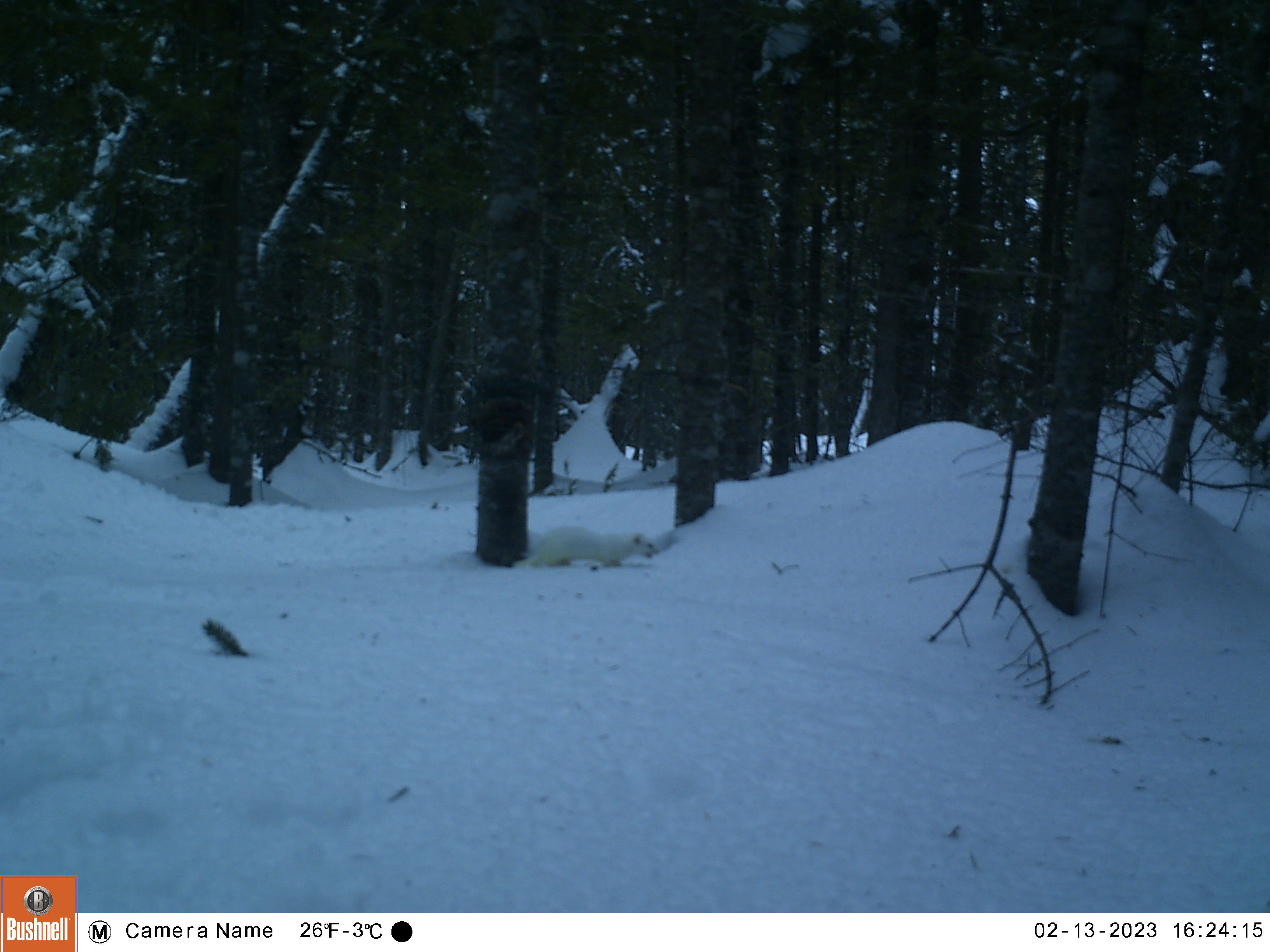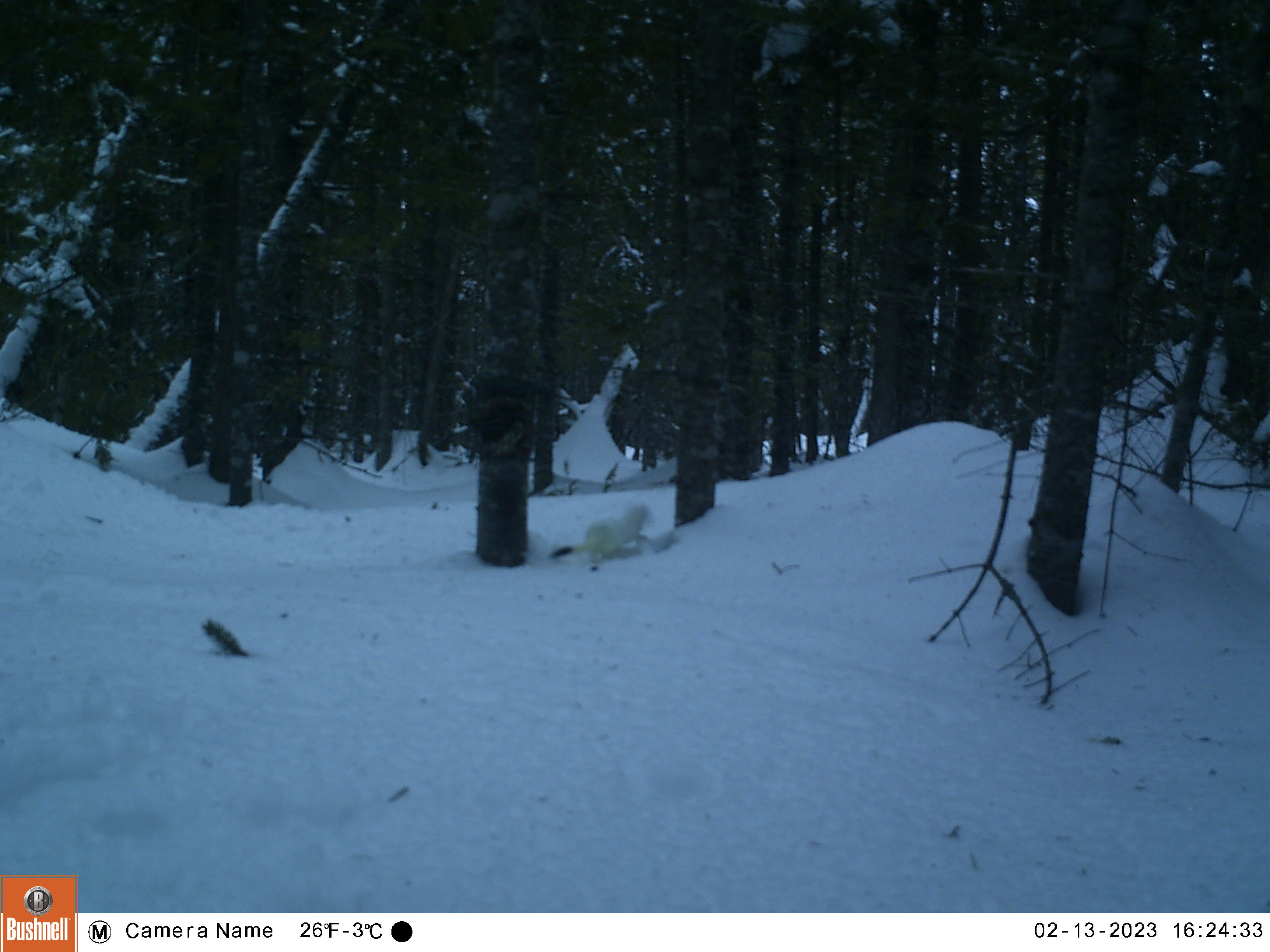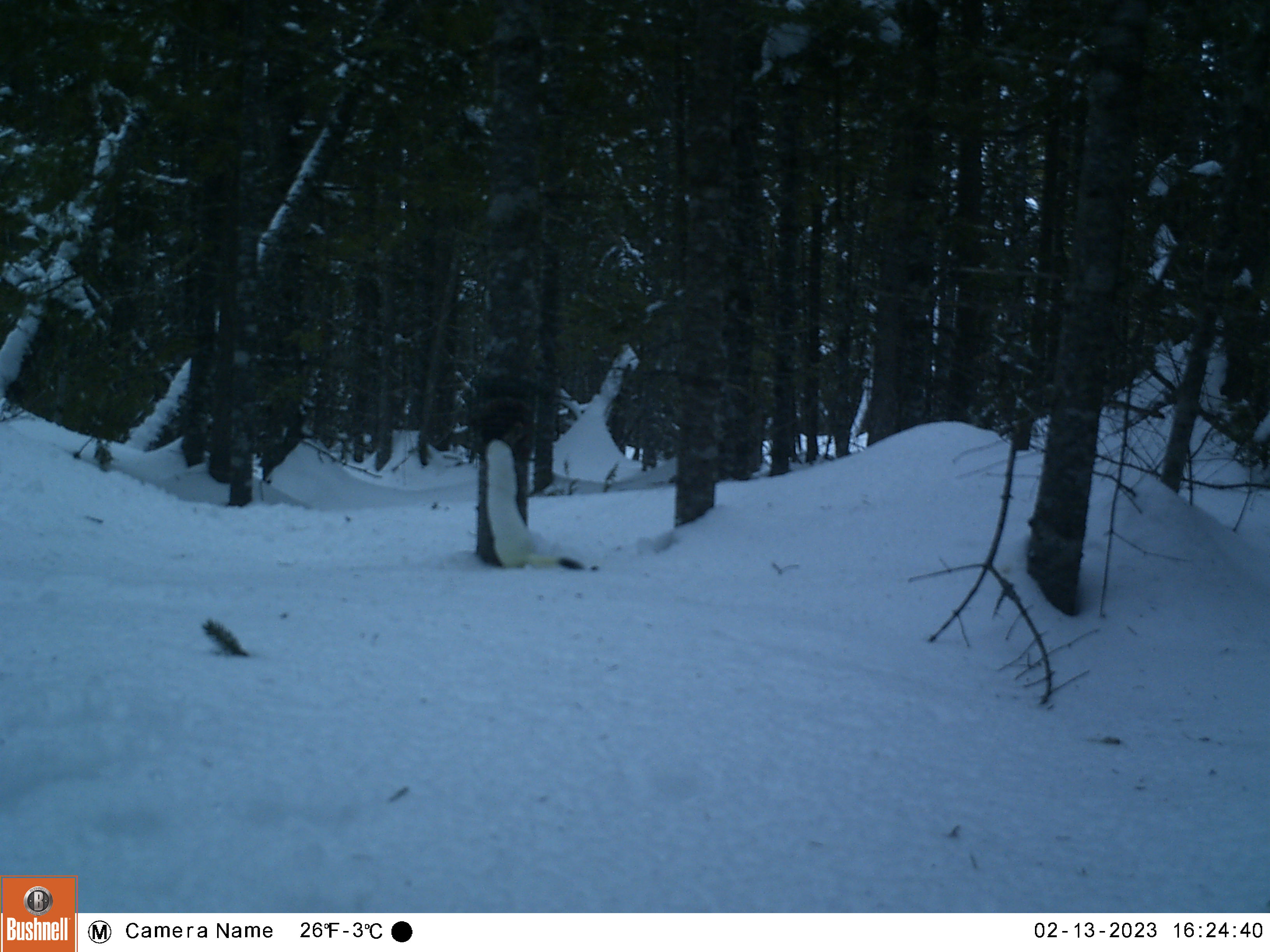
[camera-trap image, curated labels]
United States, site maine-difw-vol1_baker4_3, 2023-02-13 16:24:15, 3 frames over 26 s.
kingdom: Animalia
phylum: Chordata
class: Mammalia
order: Carnivora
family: Mustelidae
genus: Mustela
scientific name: Mustela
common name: weasel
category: weasel sp.